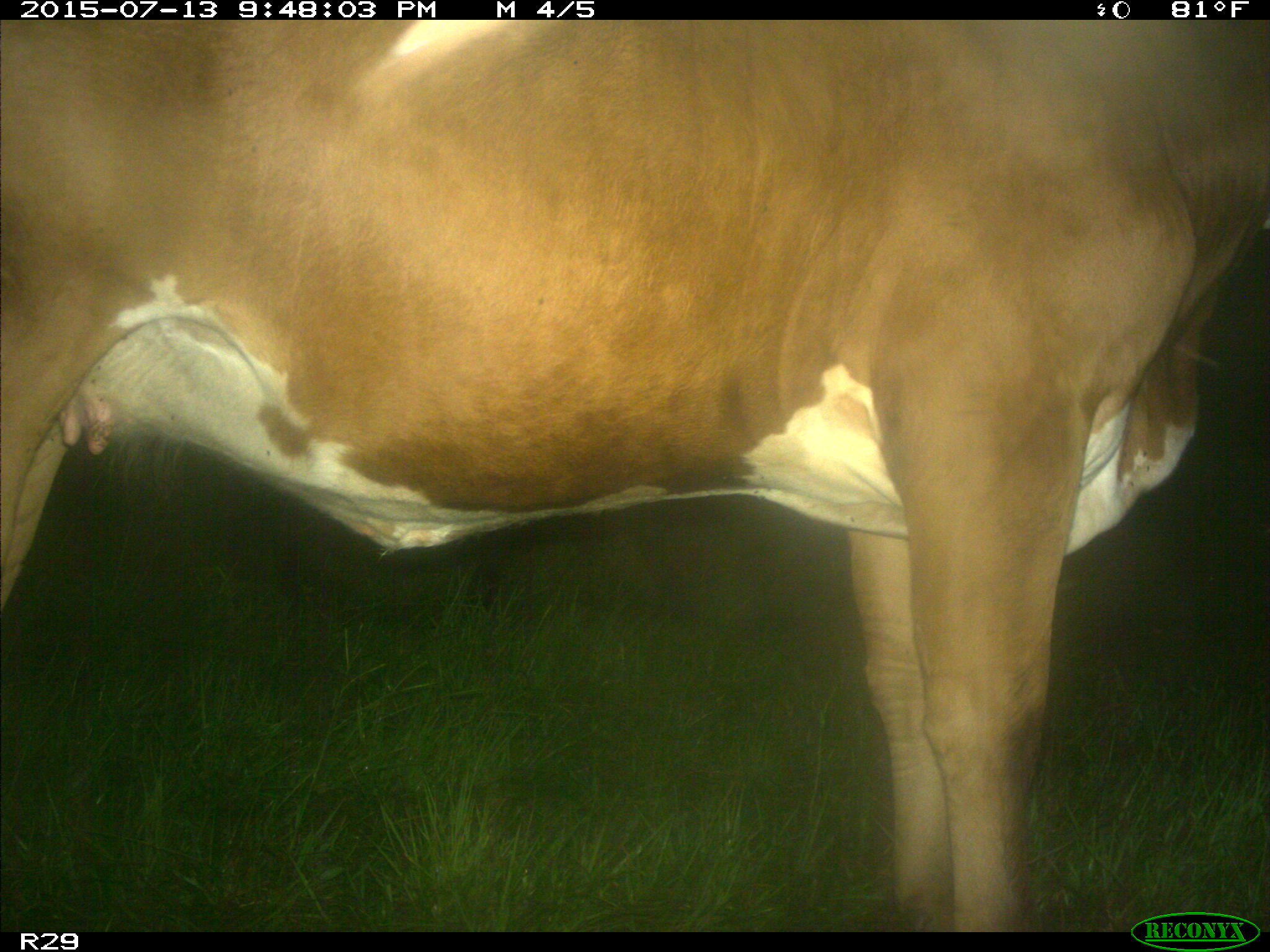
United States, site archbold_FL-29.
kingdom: Animalia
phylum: Chordata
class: Mammalia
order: Artiodactyla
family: Bovidae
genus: Bos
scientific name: Bos taurus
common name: domestic cow